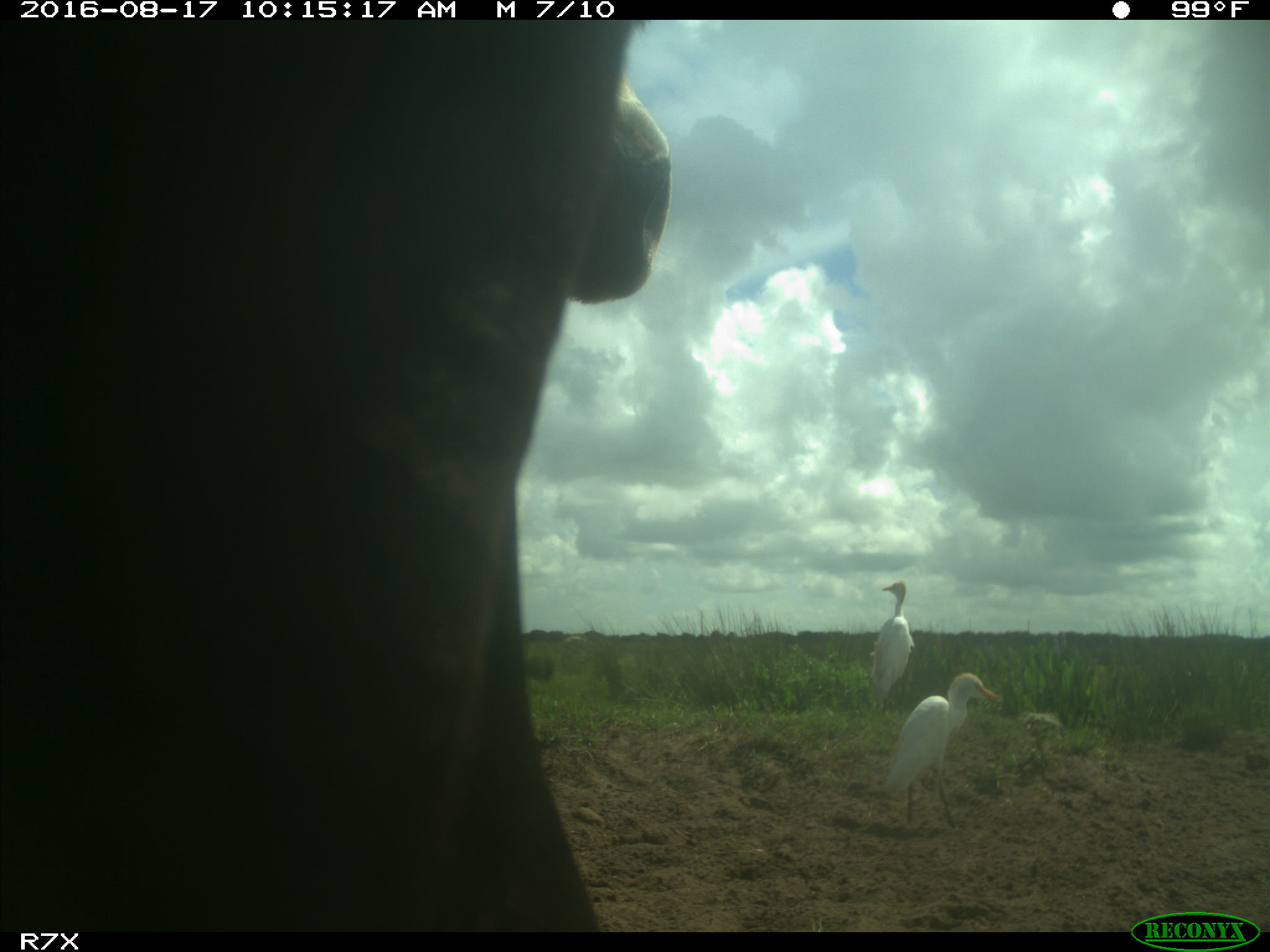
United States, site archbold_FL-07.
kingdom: Animalia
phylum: Chordata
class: Mammalia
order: Artiodactyla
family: Bovidae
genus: Bos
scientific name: Bos taurus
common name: domestic cow